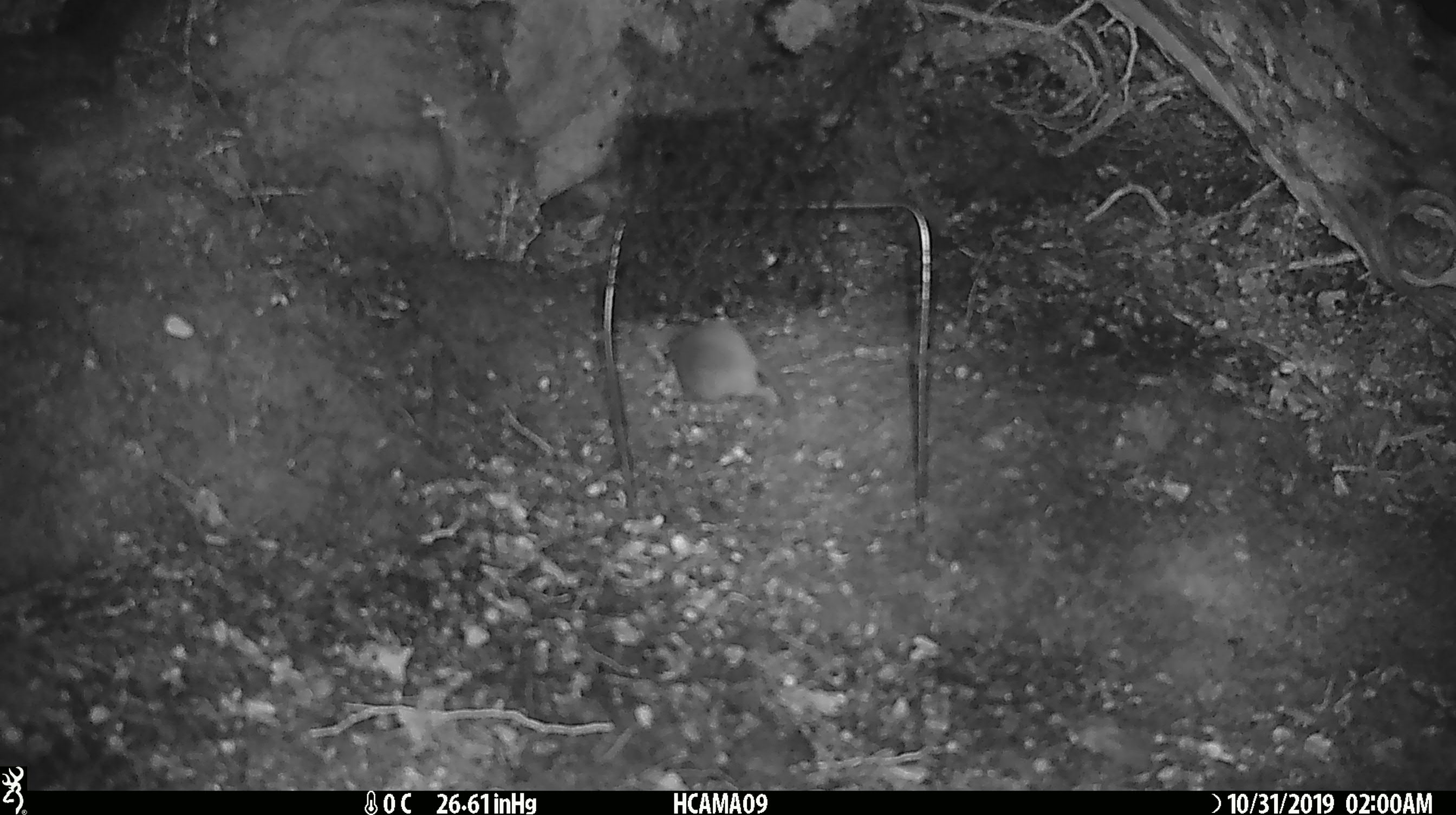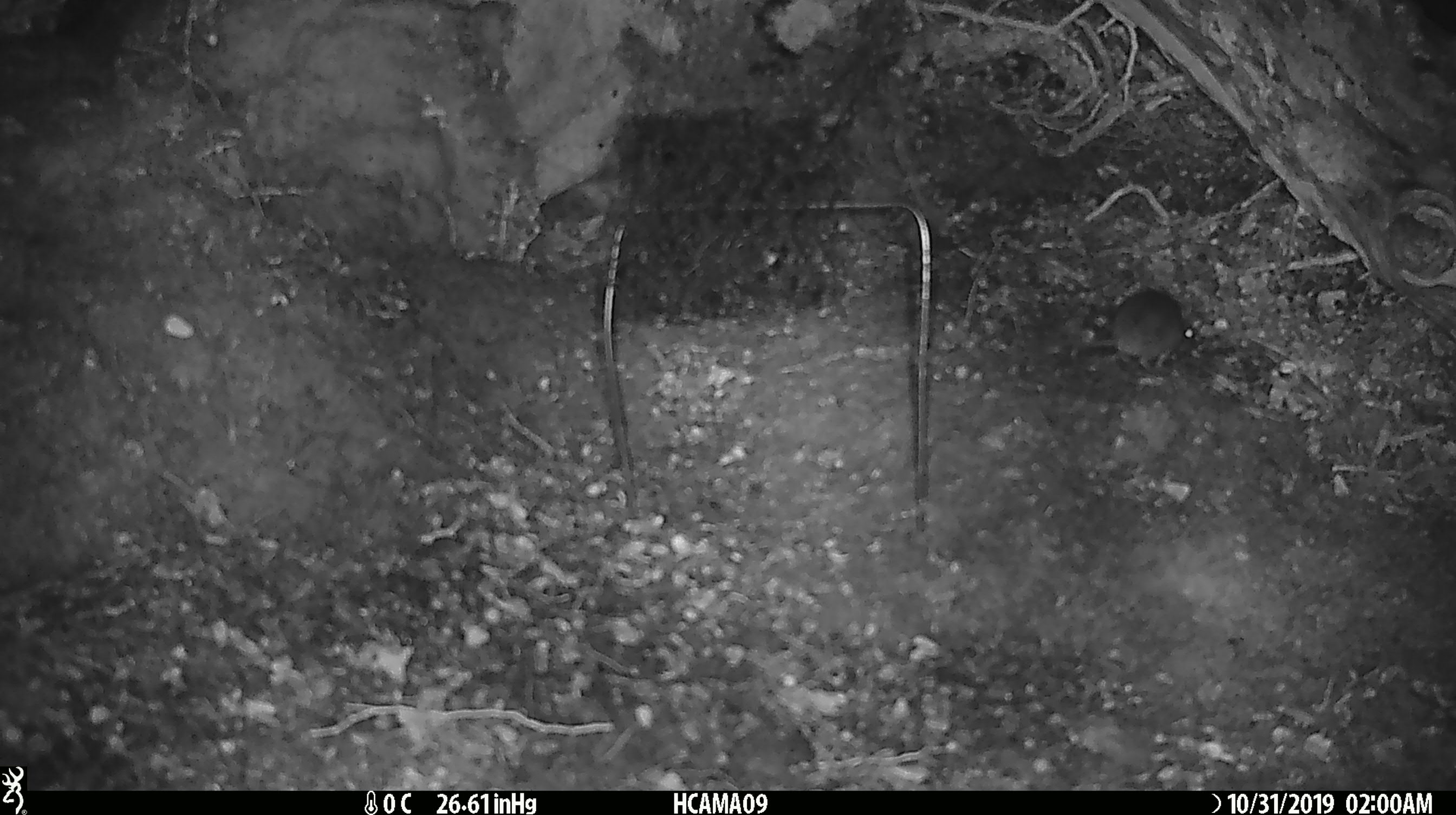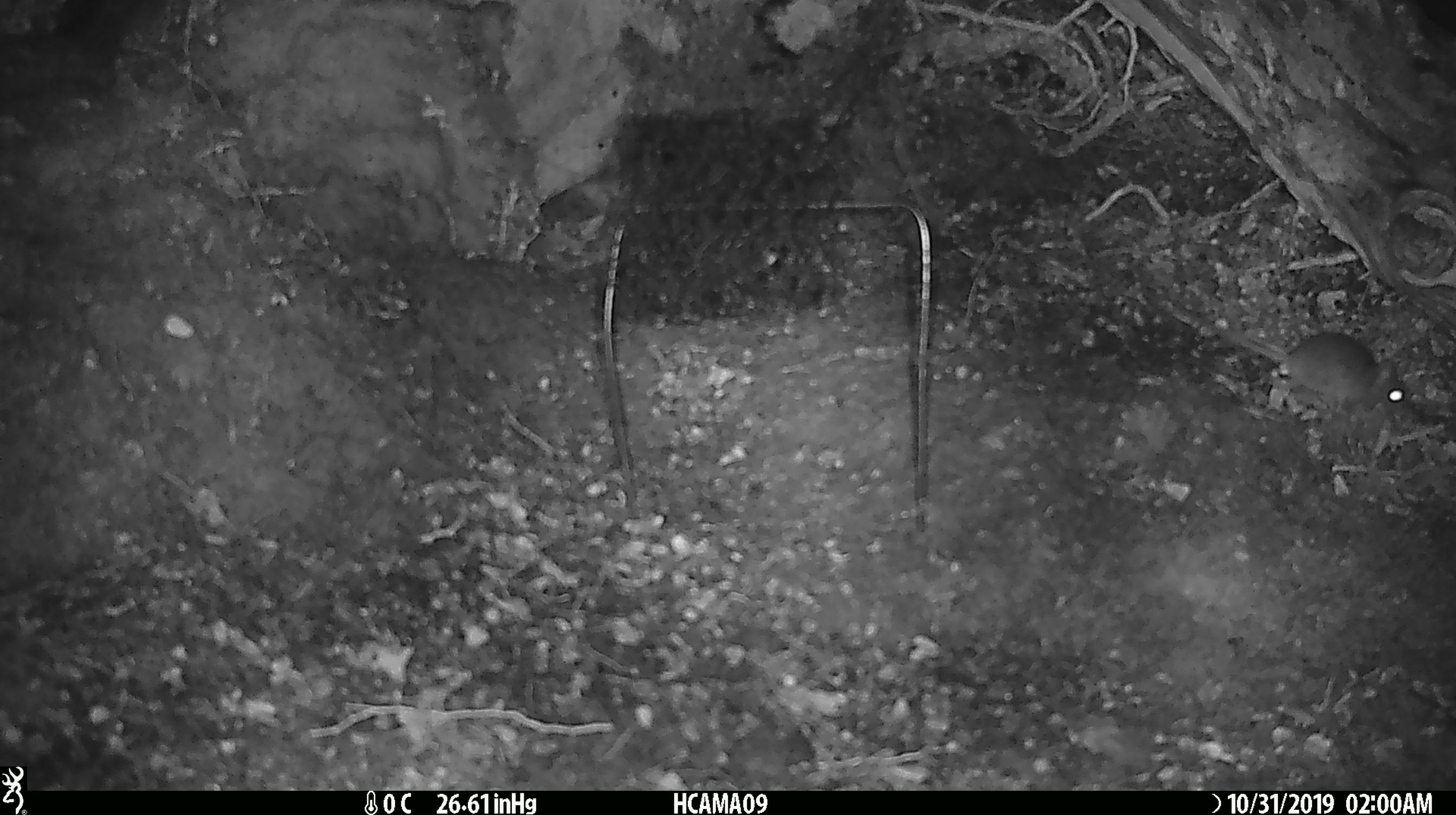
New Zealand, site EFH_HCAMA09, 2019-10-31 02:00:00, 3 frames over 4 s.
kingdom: Animalia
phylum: Chordata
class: Mammalia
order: Rodentia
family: Muridae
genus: Mus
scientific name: Mus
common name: mouse